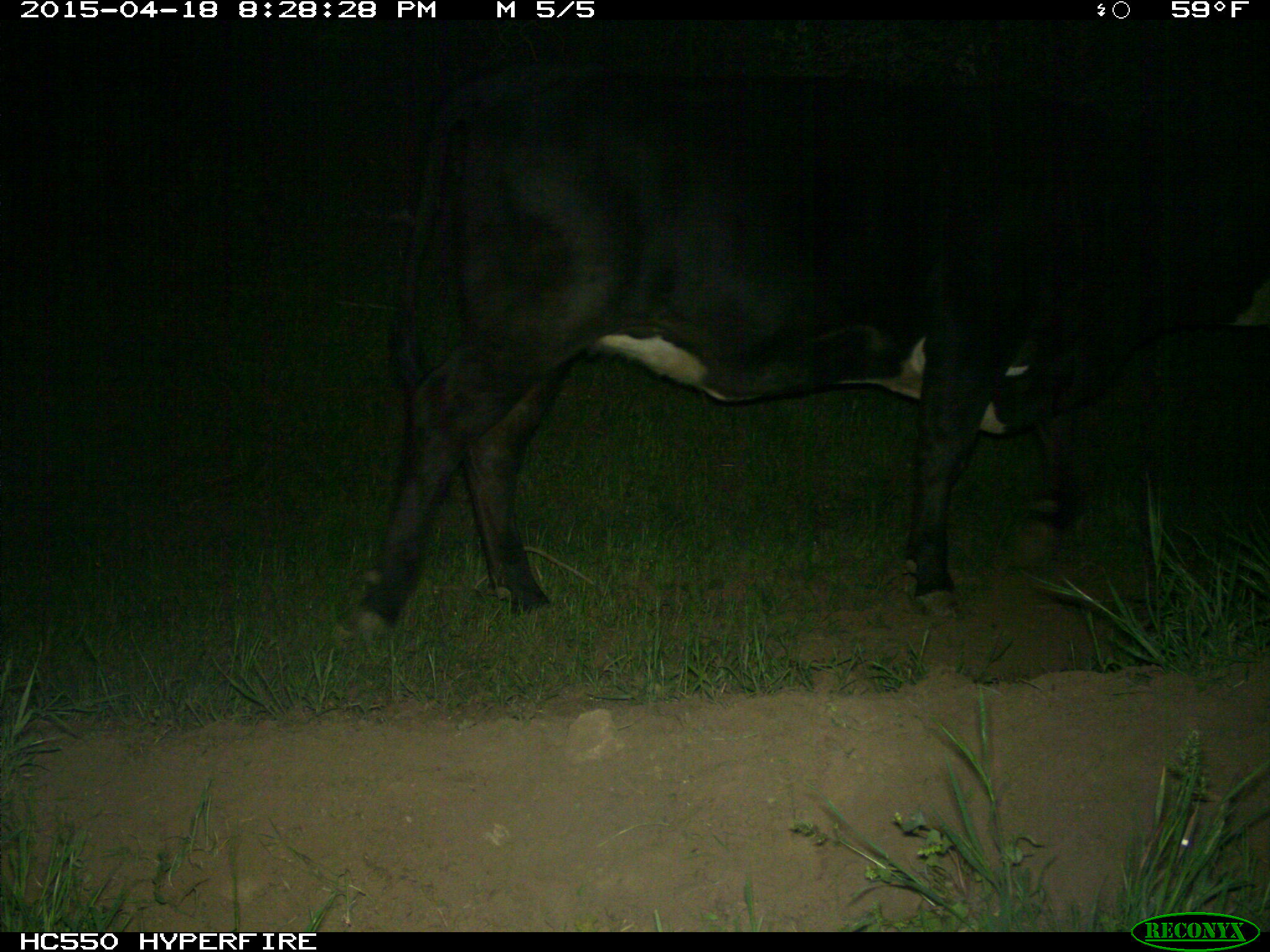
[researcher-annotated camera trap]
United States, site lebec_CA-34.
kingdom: Animalia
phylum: Chordata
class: Mammalia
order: Artiodactyla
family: Bovidae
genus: Bos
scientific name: Bos taurus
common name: domestic cow